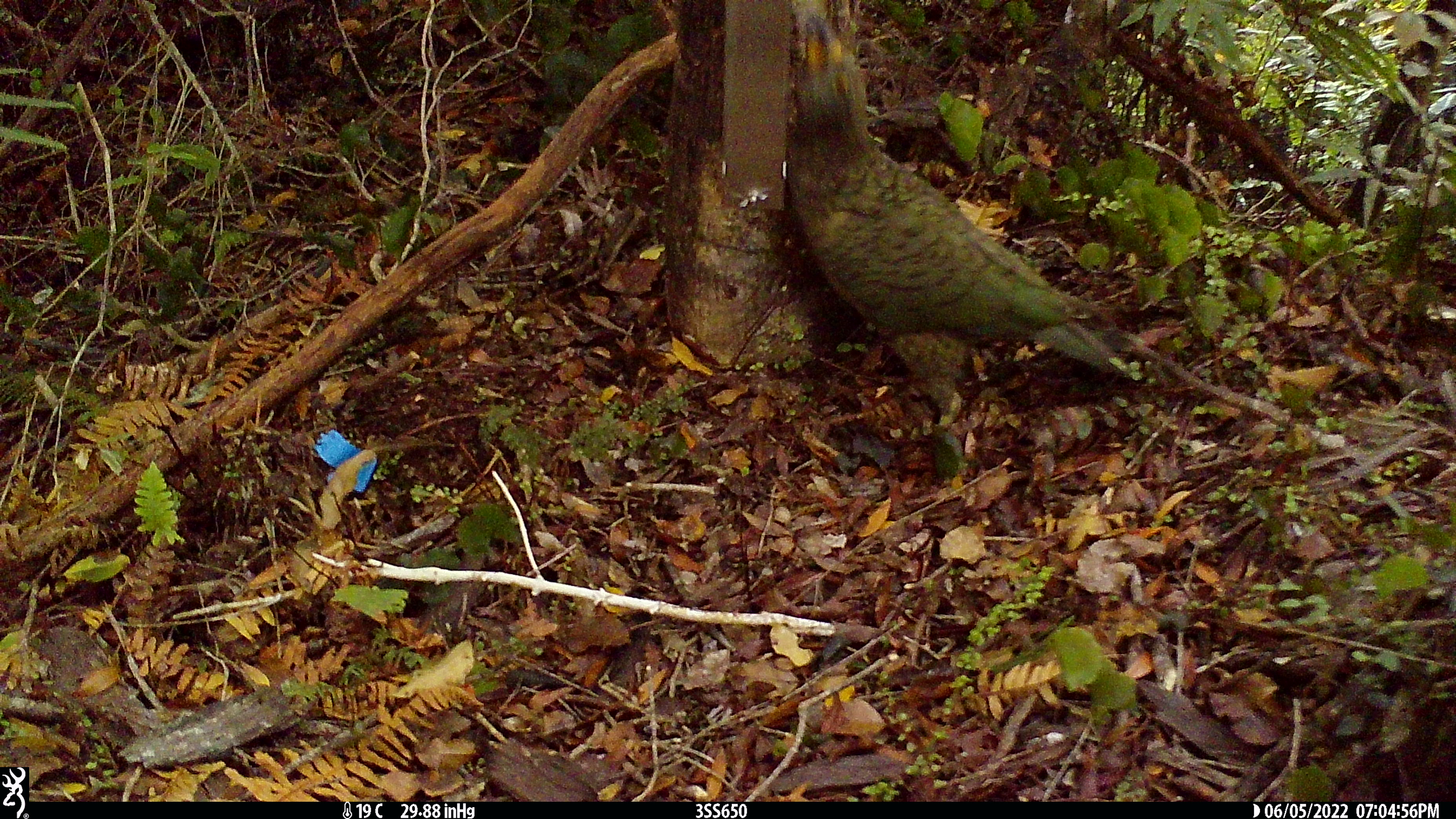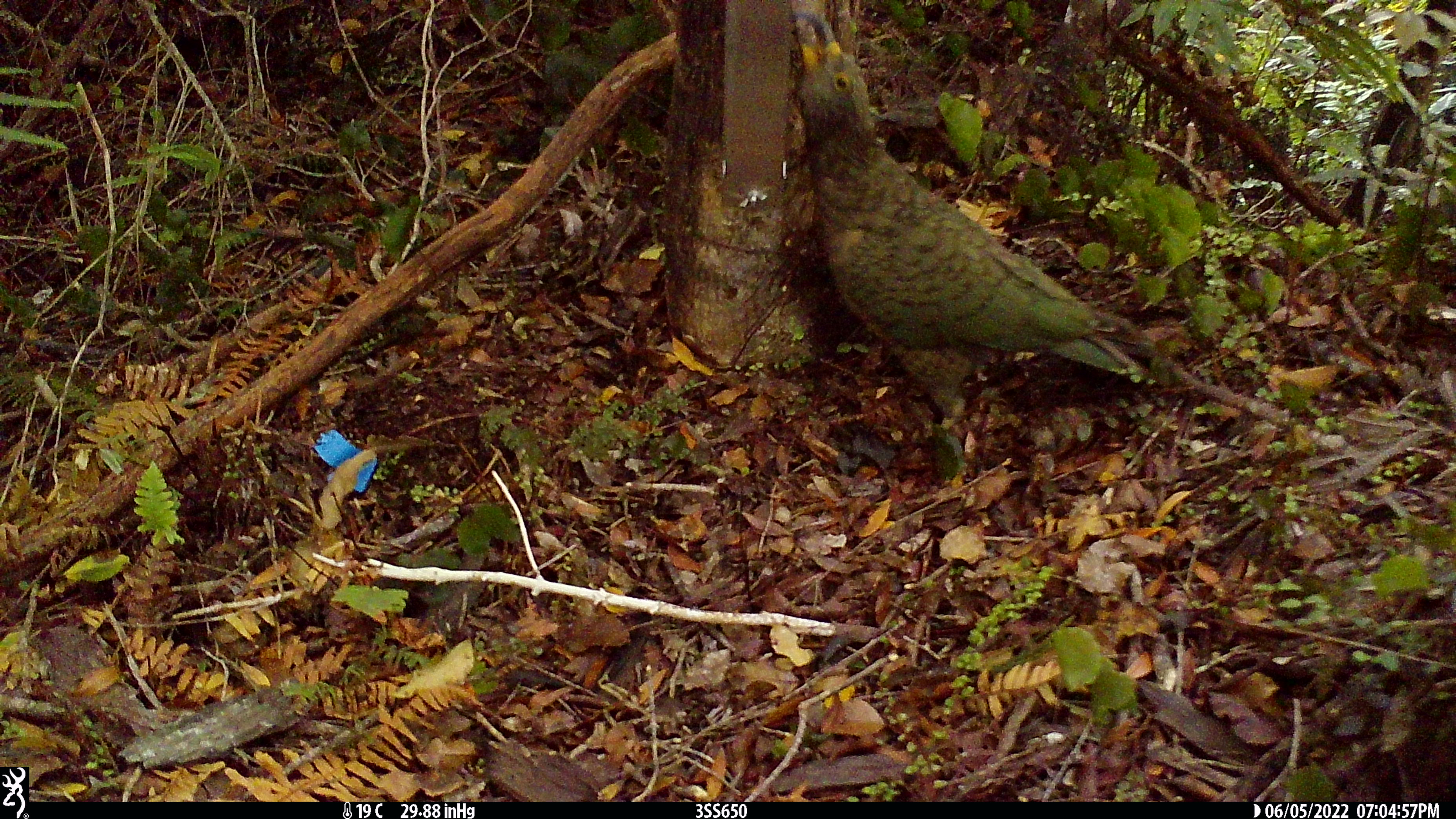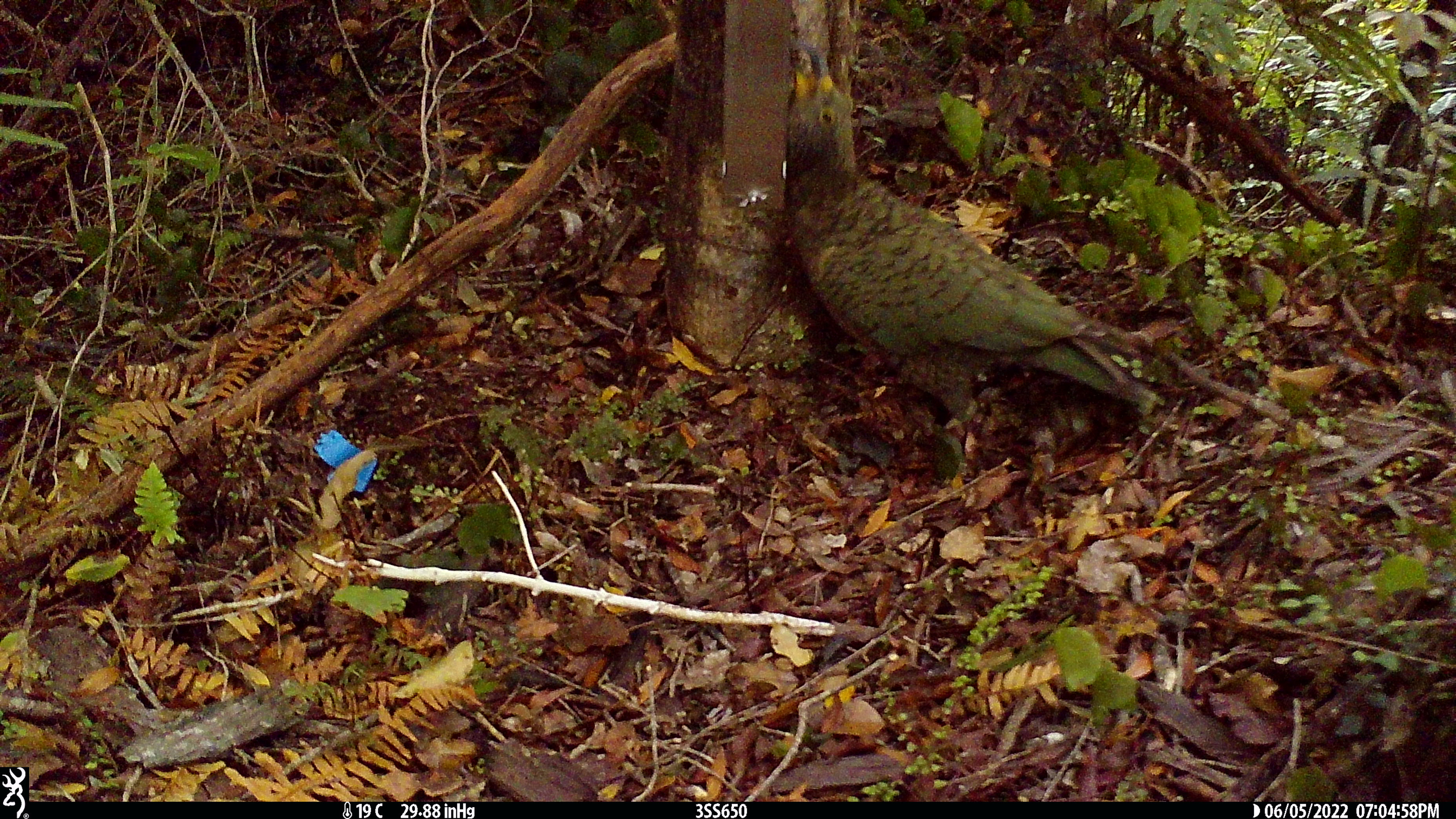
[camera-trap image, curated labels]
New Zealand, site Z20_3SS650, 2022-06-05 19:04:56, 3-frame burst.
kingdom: Animalia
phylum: Chordata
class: Aves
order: Psittaciformes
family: Strigopidae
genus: Nestor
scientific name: Nestor notabilis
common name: kea